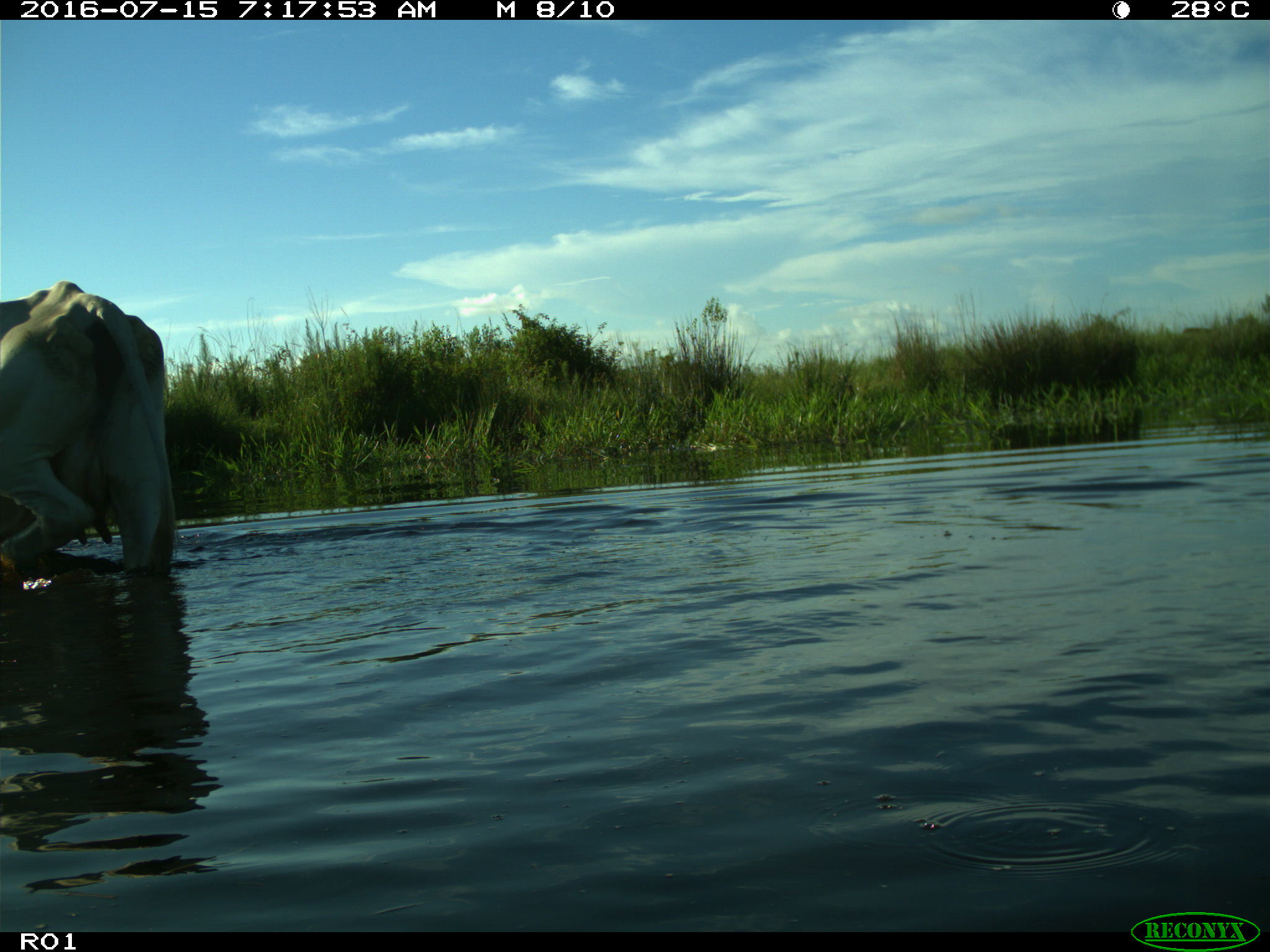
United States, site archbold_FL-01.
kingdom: Animalia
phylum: Chordata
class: Mammalia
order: Artiodactyla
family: Bovidae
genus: Bos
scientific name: Bos taurus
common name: domestic cow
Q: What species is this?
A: Bos taurus (domestic cow).